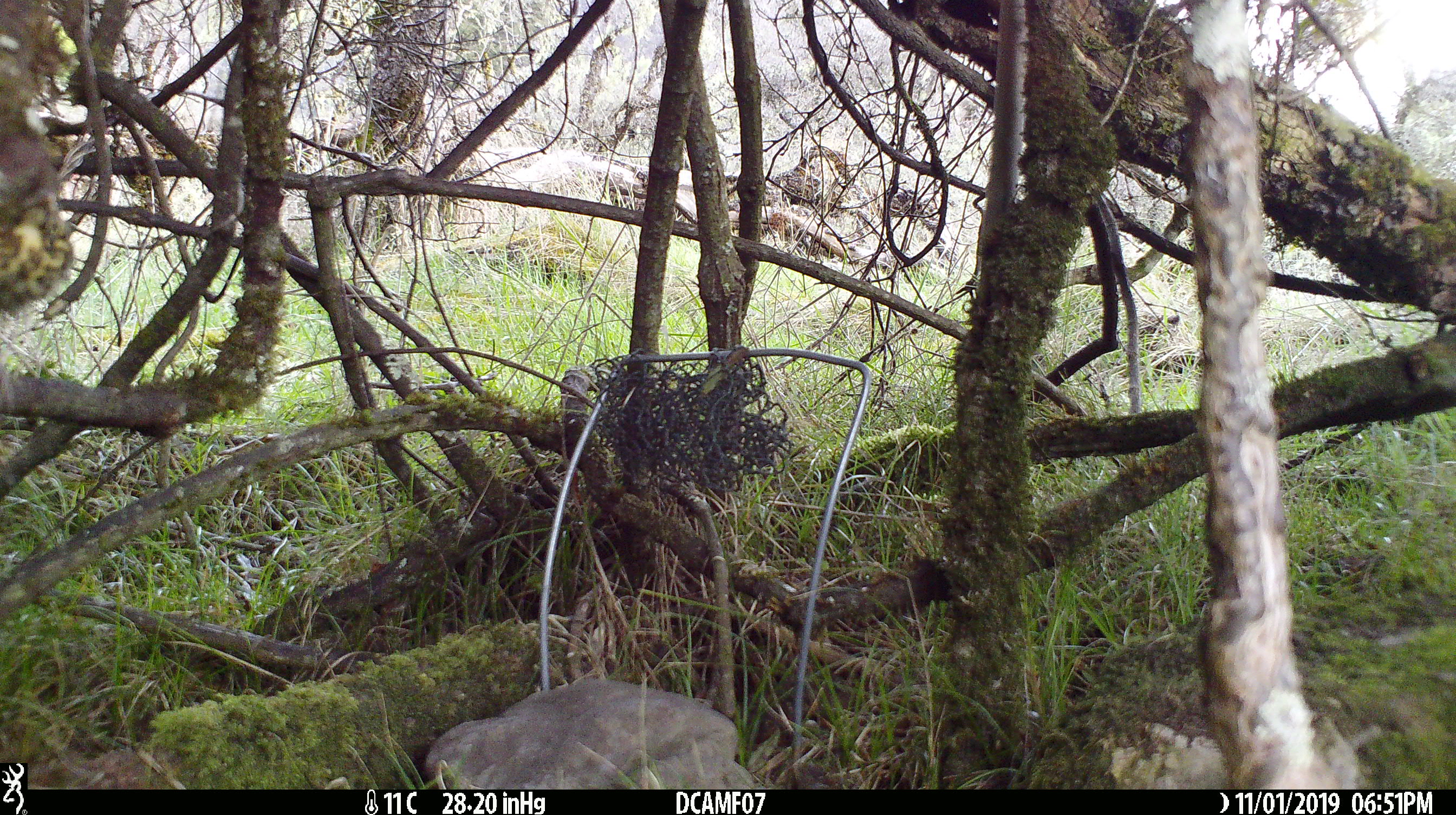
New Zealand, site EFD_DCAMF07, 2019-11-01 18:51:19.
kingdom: Animalia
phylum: Chordata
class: Aves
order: Passeriformes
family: Turdidae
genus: Turdus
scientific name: Turdus philomelos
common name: song thrush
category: thrush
Thrush (song thrush) (Turdus philomelos).